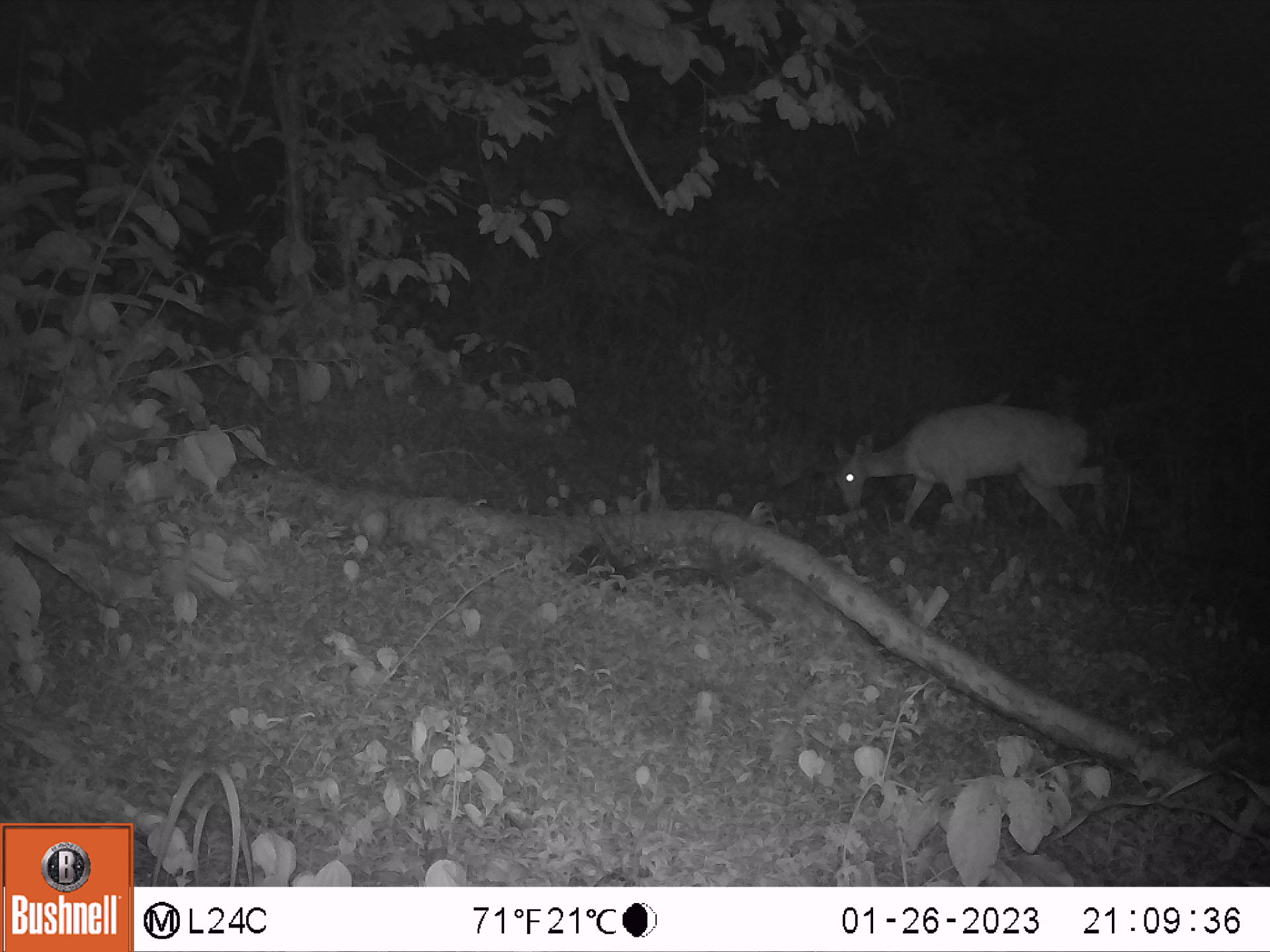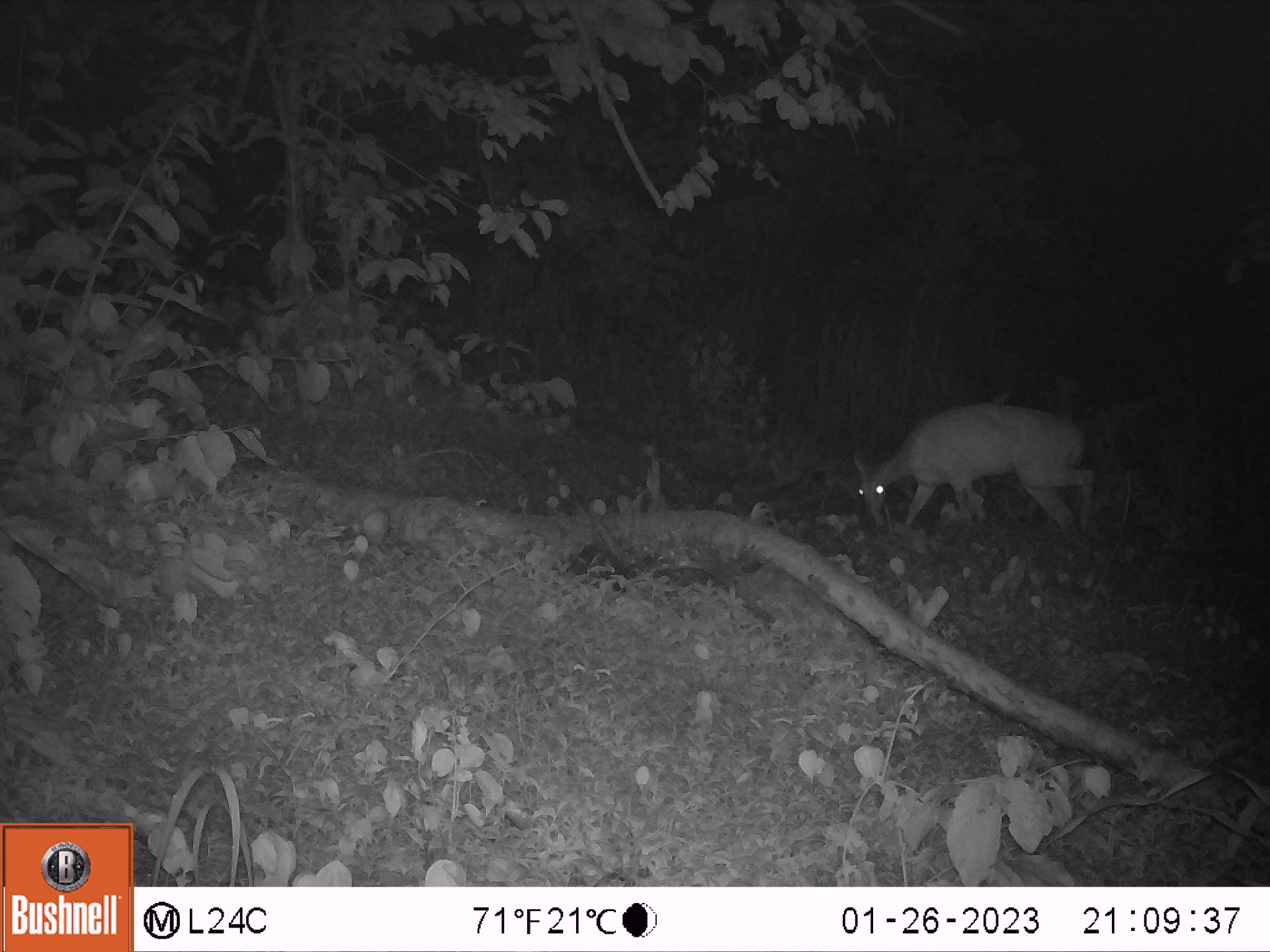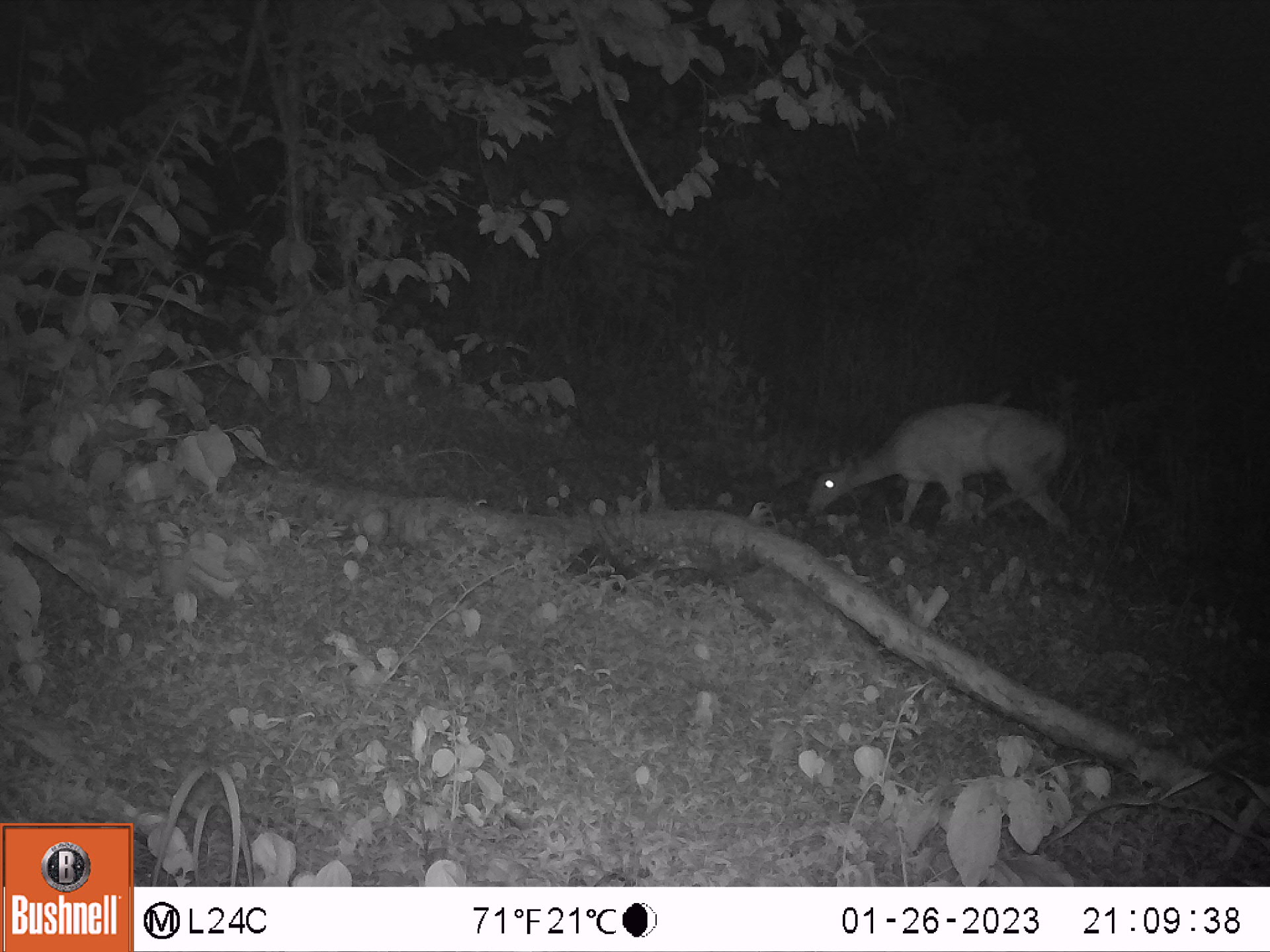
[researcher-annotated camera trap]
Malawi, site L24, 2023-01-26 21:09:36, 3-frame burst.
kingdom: Animalia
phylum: Chordata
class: Mammalia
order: Artiodactyla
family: Bovidae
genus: Tragelaphus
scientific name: Tragelaphus sylvaticus sylvaticus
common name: cape bushbuck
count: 1